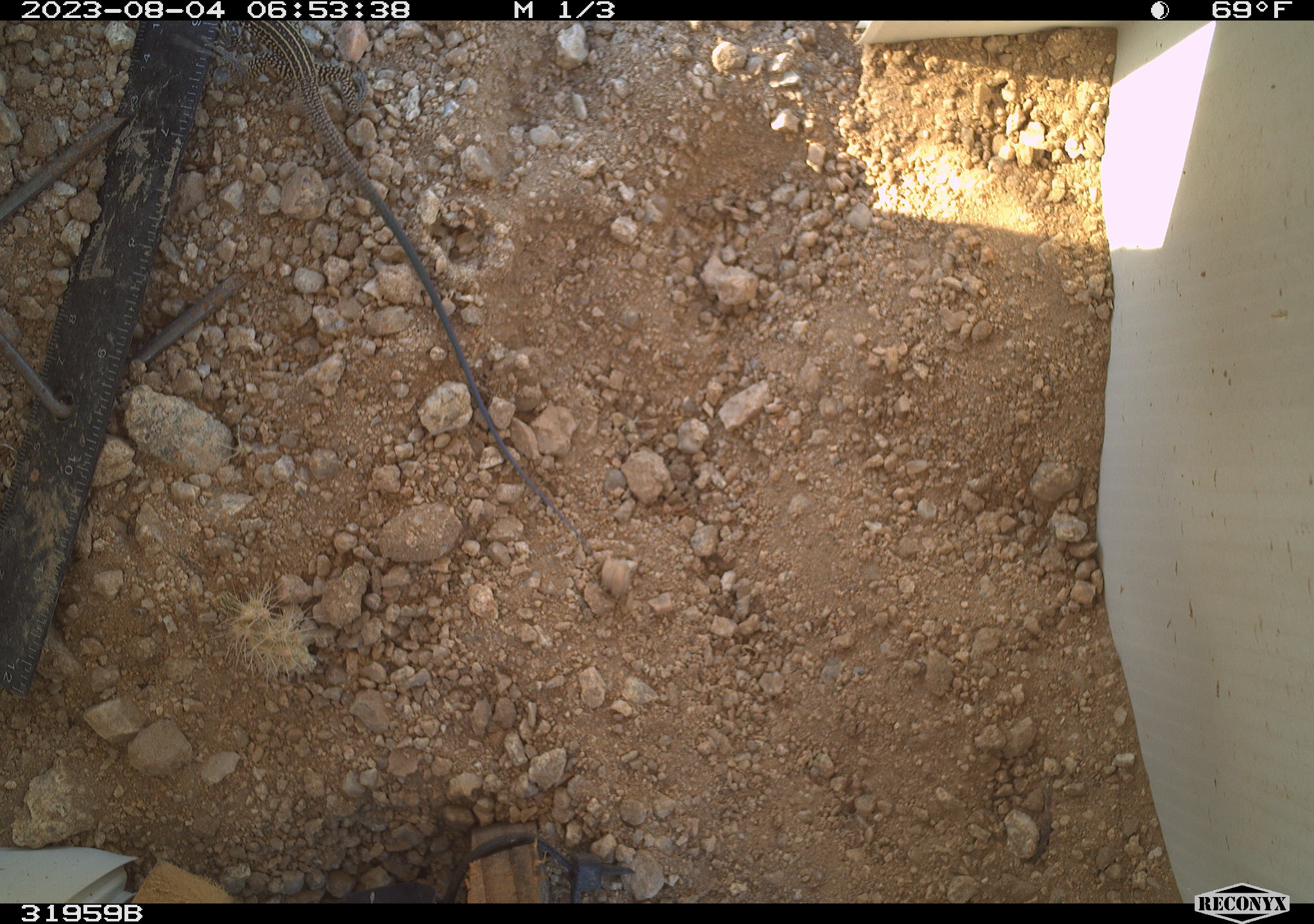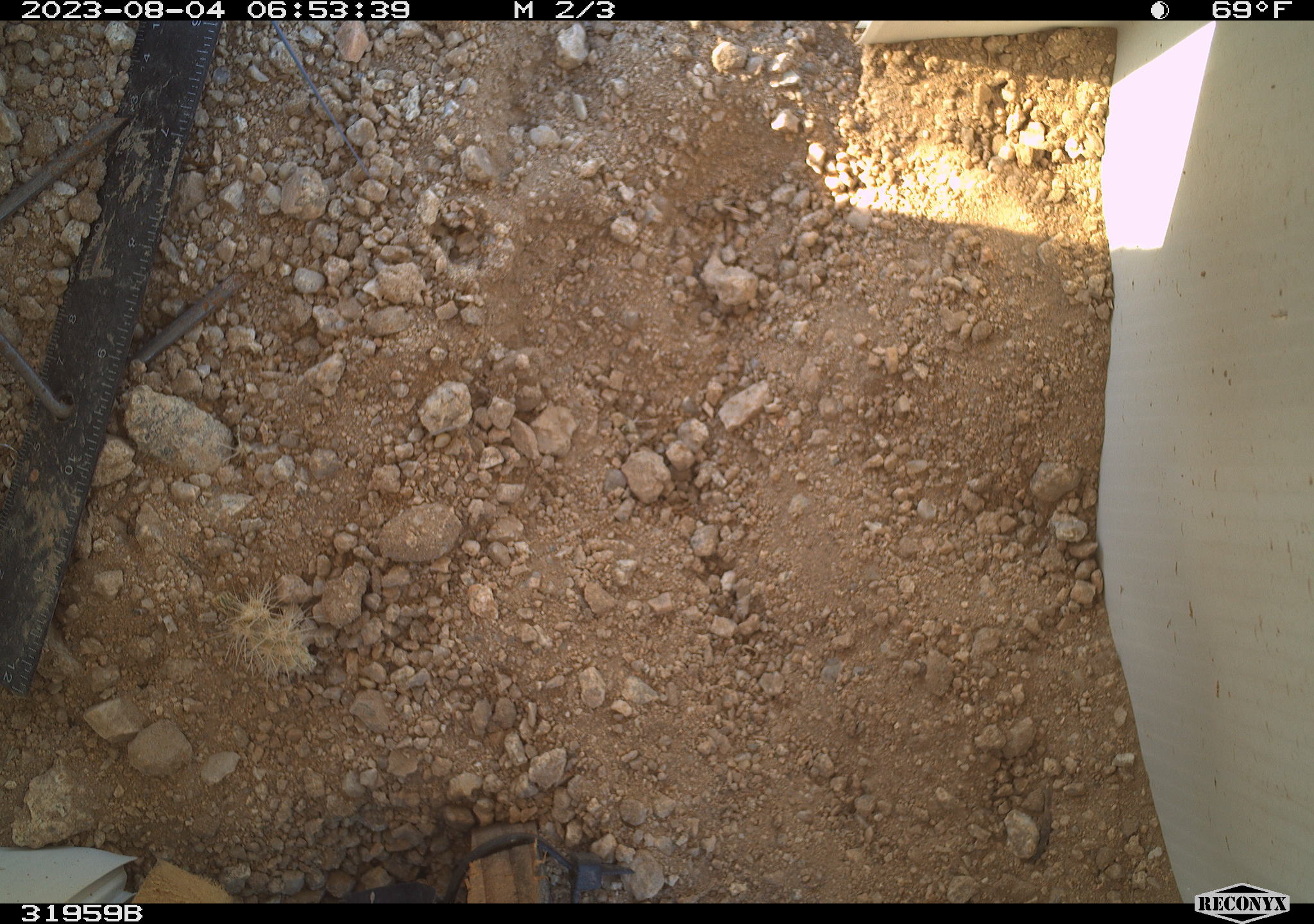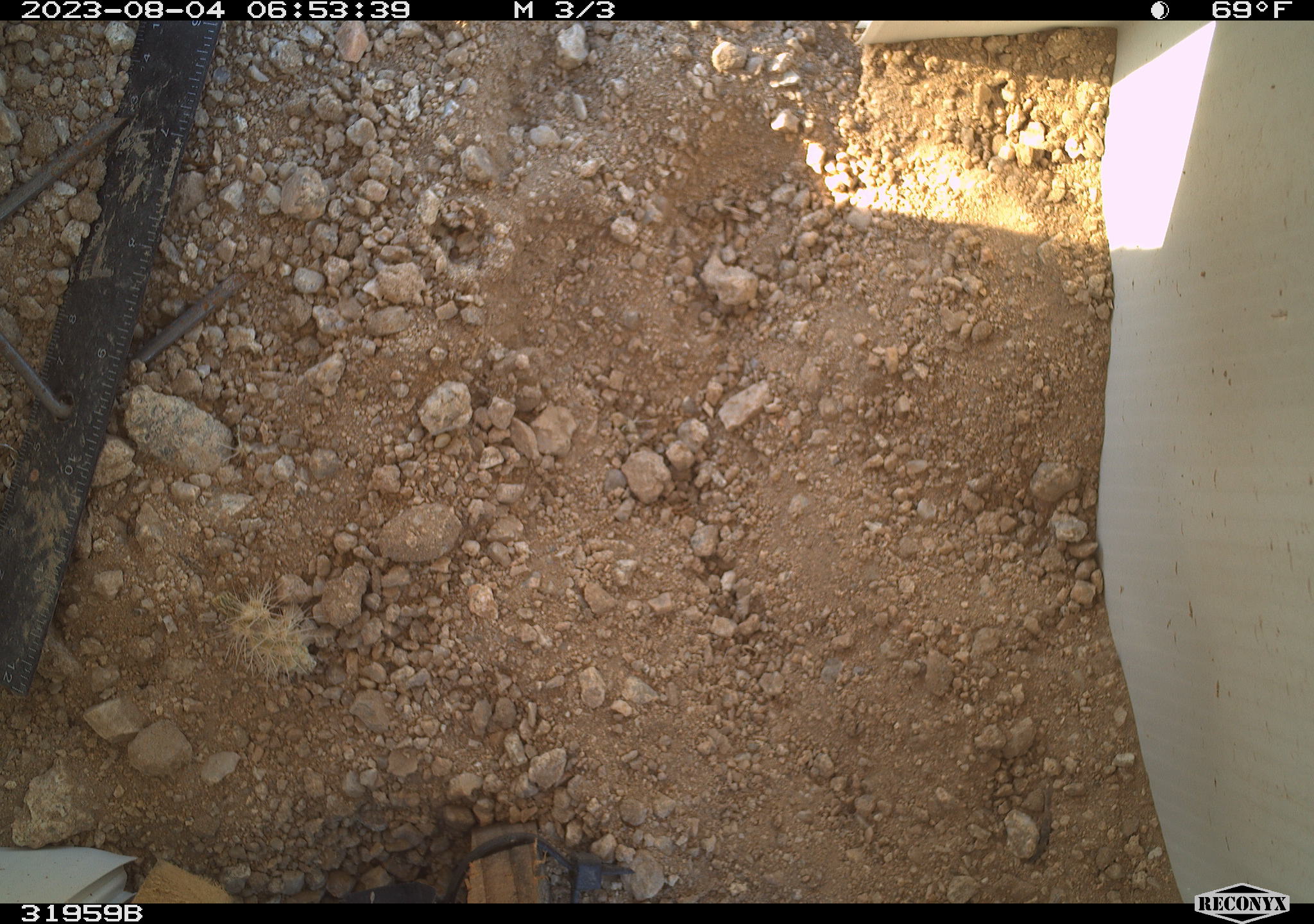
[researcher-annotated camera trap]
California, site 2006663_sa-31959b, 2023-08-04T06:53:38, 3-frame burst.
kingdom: Animalia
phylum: Chordata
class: Reptilia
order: Squamata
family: Teiidae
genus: Aspidoscelis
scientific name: Aspidoscelis tigris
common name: western whiptail